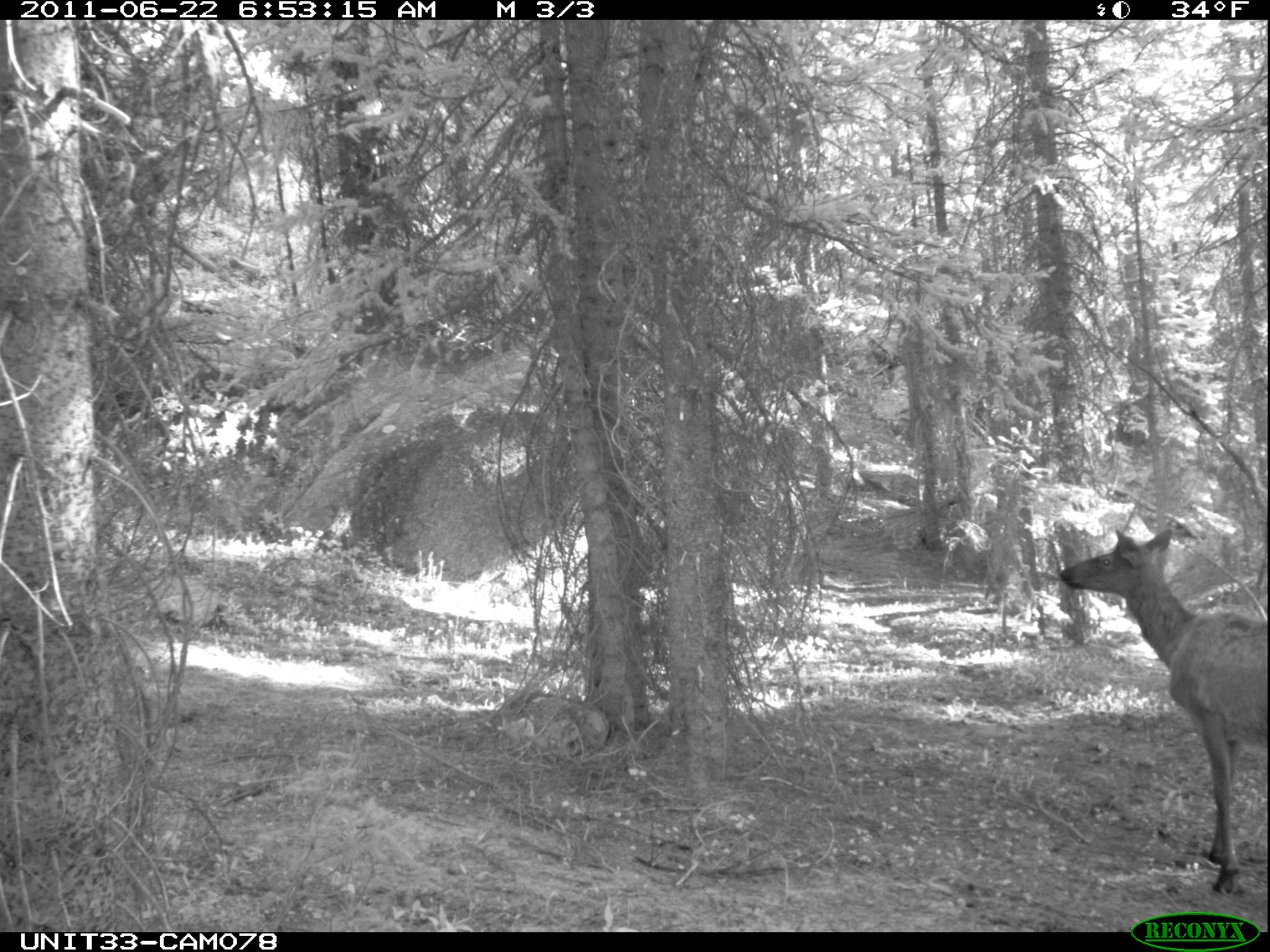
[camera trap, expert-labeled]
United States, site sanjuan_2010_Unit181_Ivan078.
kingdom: Animalia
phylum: Chordata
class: Mammalia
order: Artiodactyla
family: Cervidae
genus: Cervus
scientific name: Cervus elaphus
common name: red deer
Cervus elaphus (red deer).